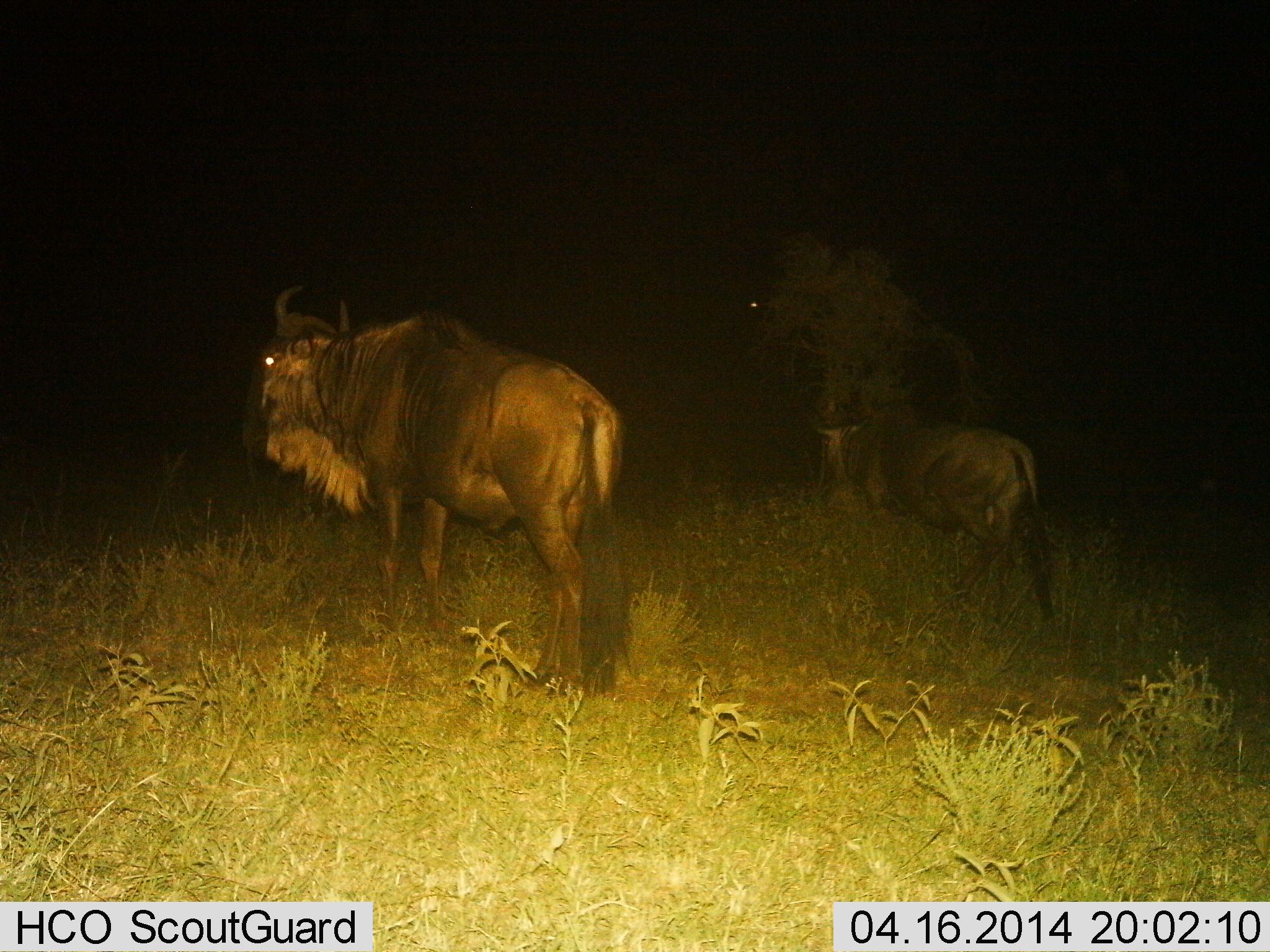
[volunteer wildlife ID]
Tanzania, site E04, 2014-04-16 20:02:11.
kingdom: Animalia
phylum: Chordata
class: Mammalia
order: Artiodactyla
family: Bovidae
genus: Connochaetes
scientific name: Connochaetes taurinus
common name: blue wildebeest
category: wildebeest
Wildebeest (blue wildebeest) (Connochaetes taurinus), count 2. Behavior (volunteer vote fractions): standing 70%, resting 10%, moving 40%, interacting 0%. Young present (vote fraction): 20%. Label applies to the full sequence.